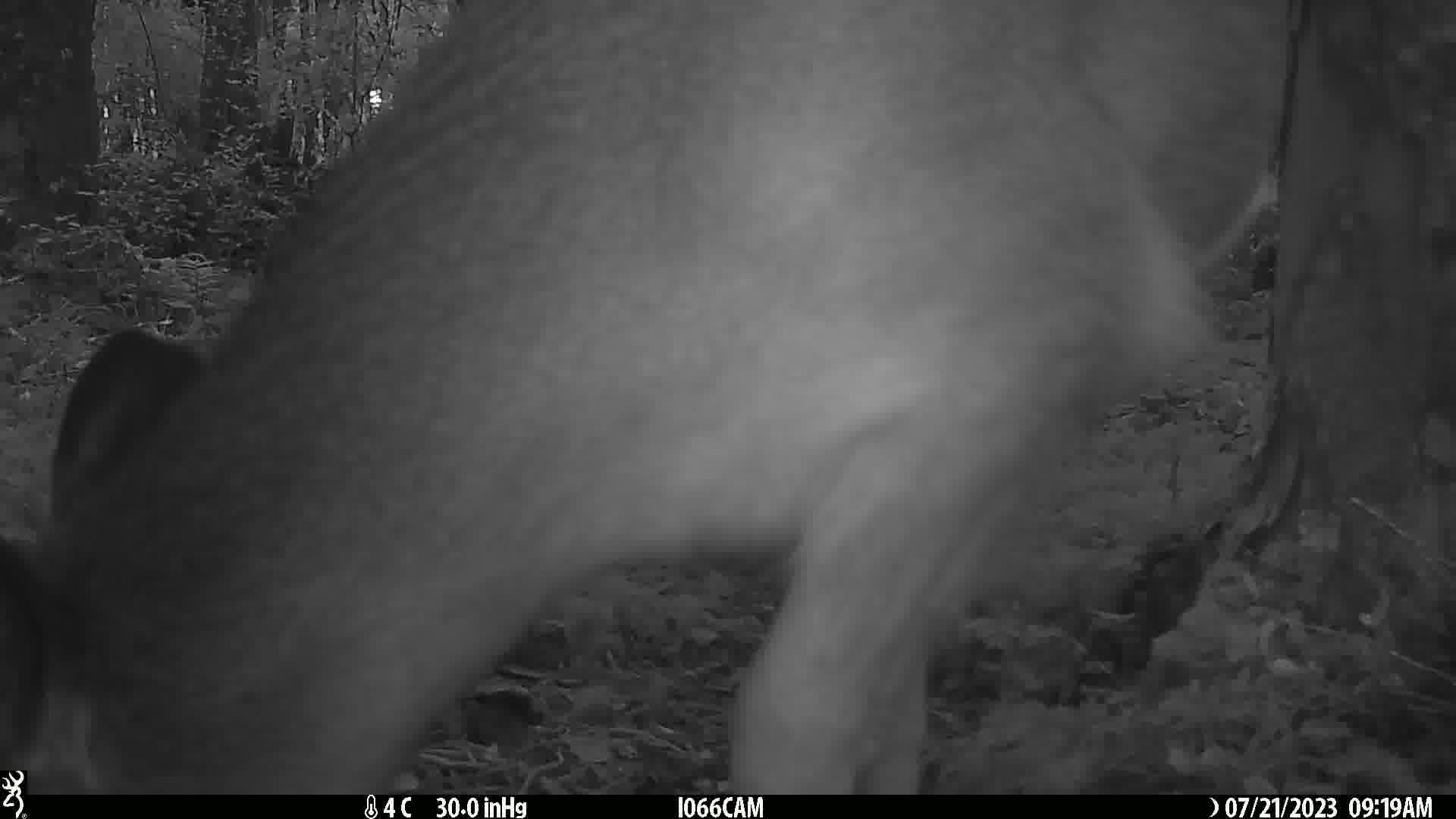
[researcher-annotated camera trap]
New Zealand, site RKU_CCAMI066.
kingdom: Animalia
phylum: Chordata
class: Mammalia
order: Artiodactyla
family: Cervidae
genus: Odocoileus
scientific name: Odocoileus virginianus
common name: white-tailed deer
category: white tailed deer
White tailed deer (white-tailed deer) (Odocoileus virginianus).